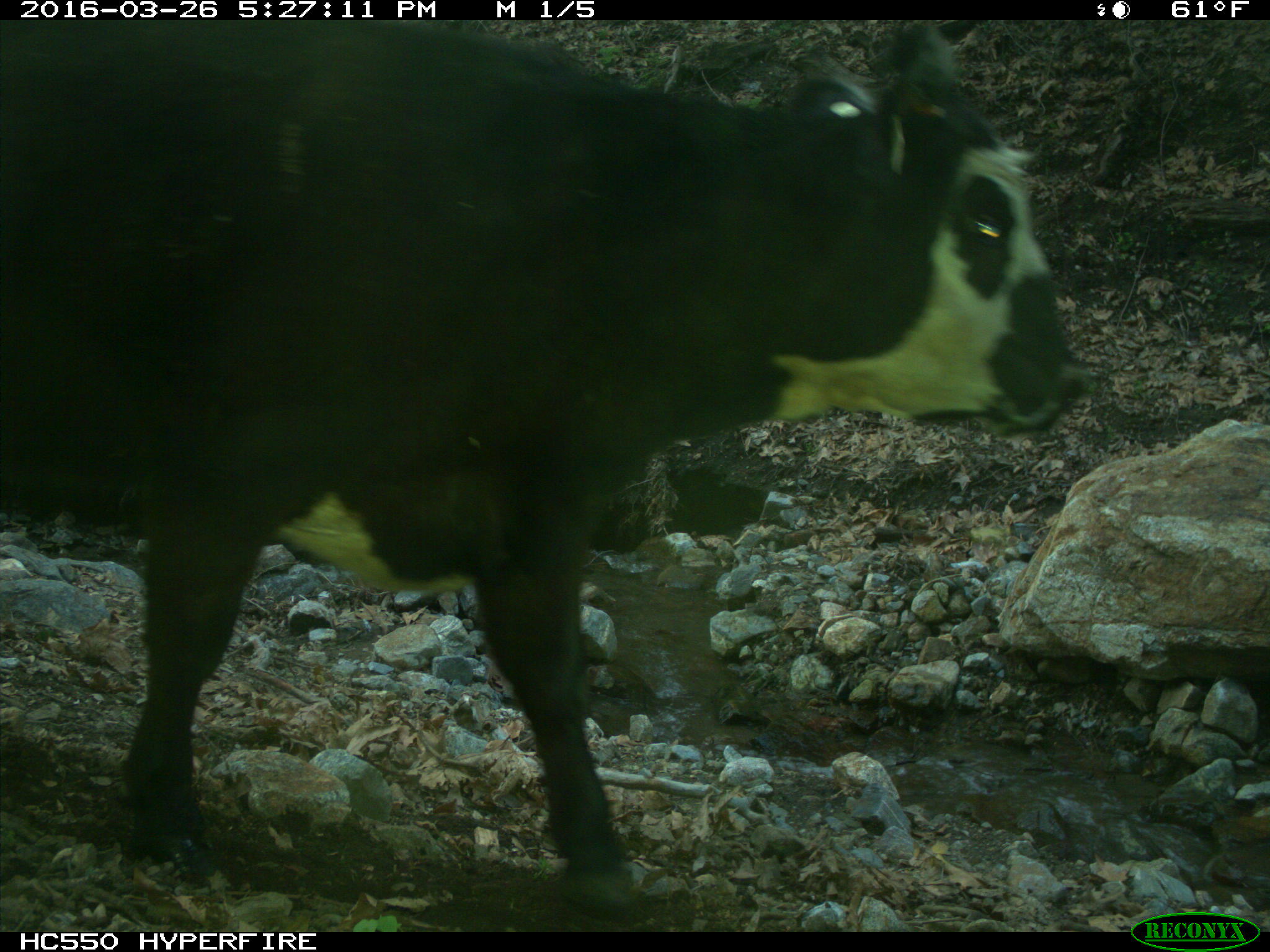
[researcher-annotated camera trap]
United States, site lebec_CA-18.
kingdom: Animalia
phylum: Chordata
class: Mammalia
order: Artiodactyla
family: Bovidae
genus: Bos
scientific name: Bos taurus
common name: domestic cow